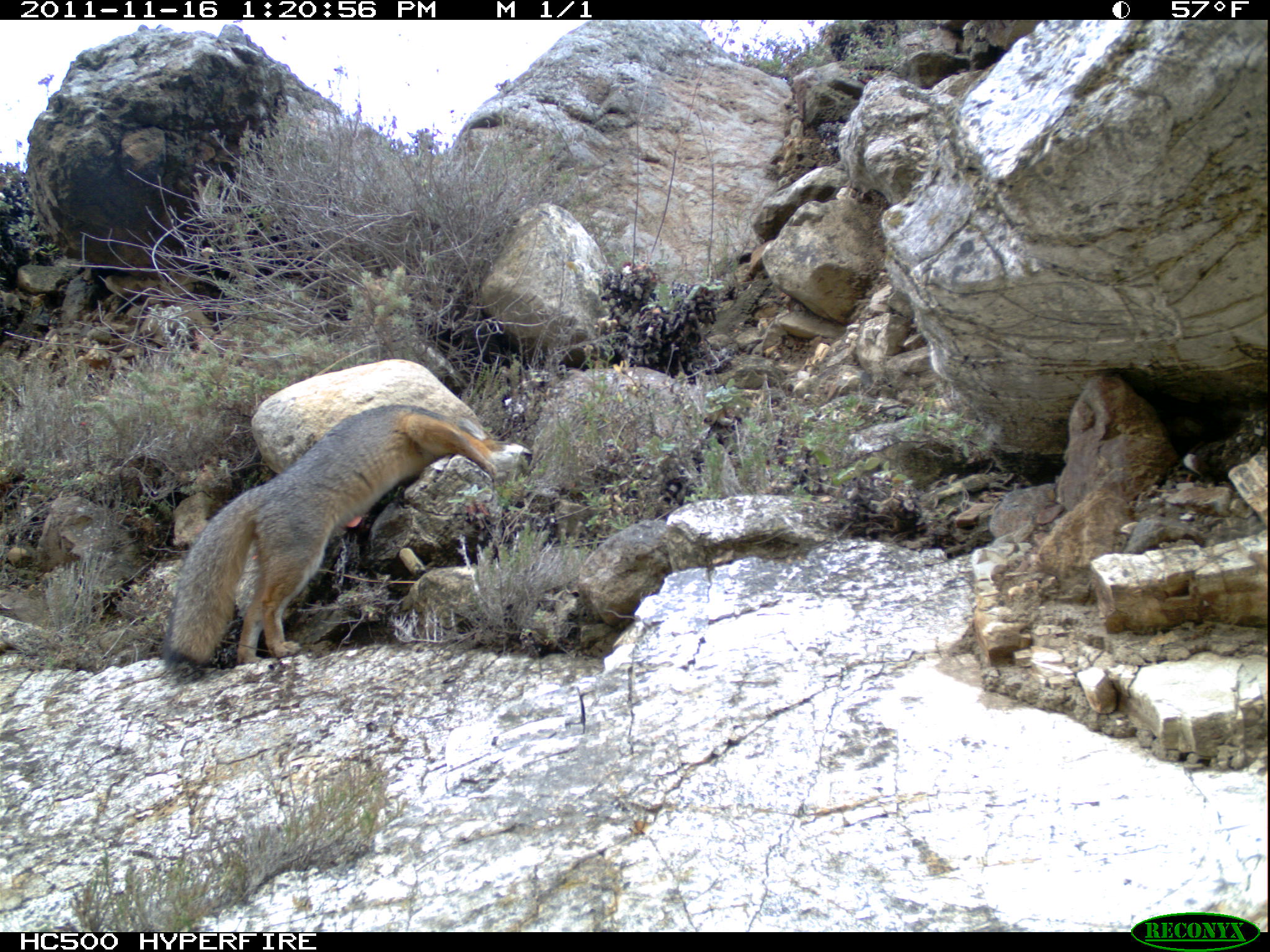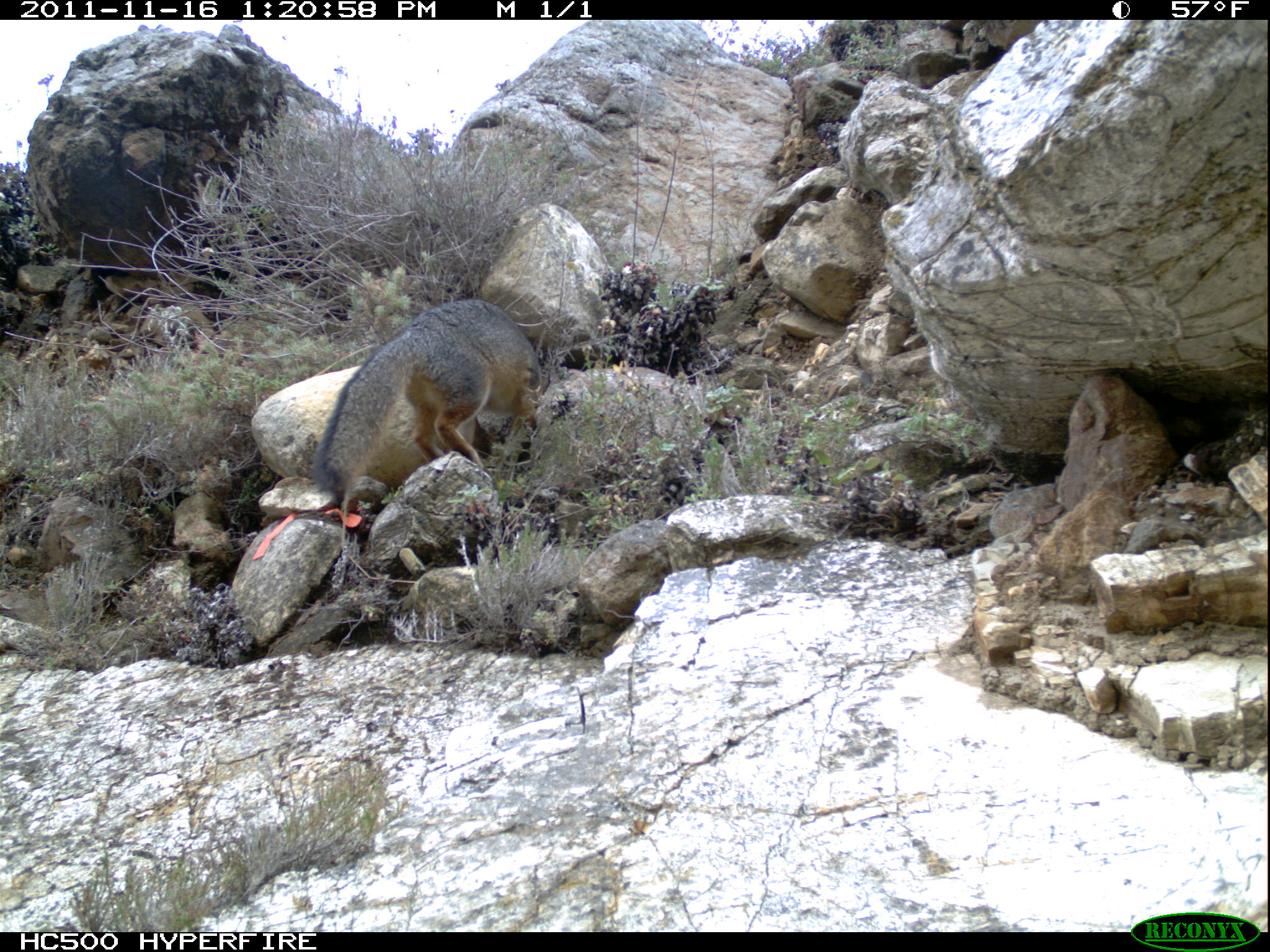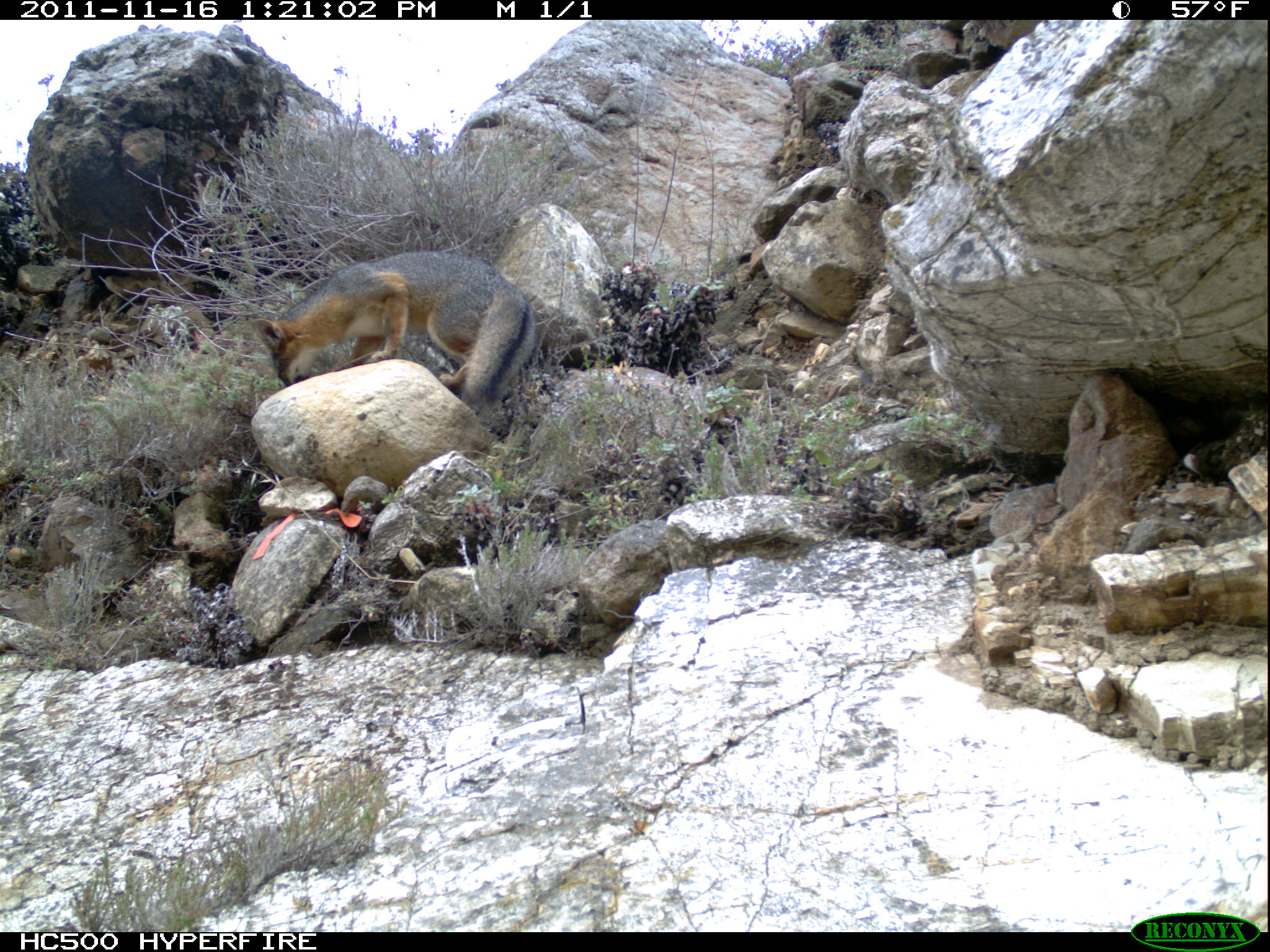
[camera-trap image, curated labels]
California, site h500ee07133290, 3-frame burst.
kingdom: Animalia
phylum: Chordata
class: Mammalia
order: Carnivora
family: Canidae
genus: Urocyon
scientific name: Urocyon littoralis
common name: island fox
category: fox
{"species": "fox (island fox) (Urocyon littoralis)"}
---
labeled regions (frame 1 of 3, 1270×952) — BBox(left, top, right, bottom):
fox: BBox(164, 404, 503, 671)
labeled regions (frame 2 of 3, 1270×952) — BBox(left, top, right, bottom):
fox: BBox(311, 297, 542, 505)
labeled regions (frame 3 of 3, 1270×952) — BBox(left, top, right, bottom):
fox: BBox(251, 250, 536, 410)